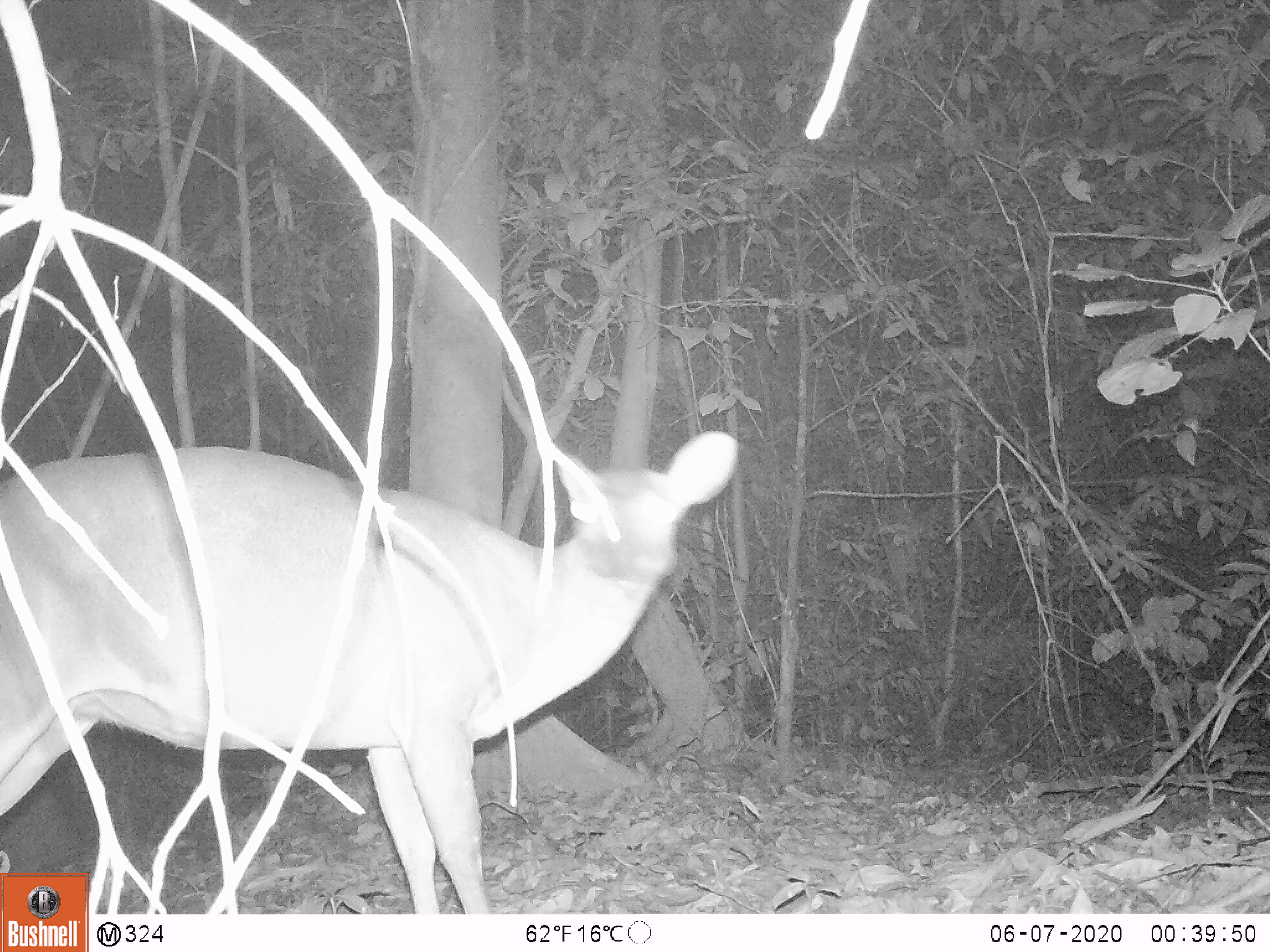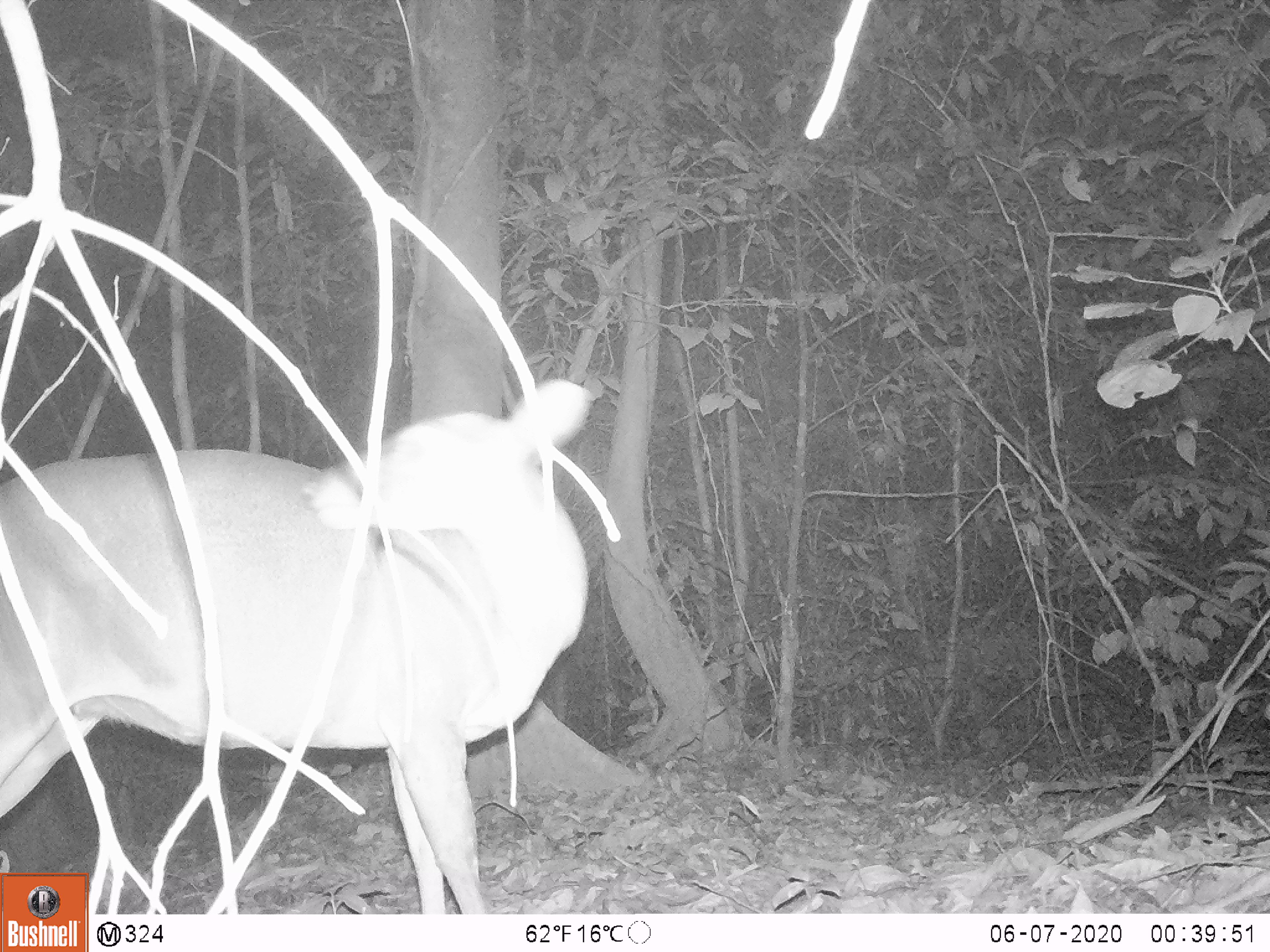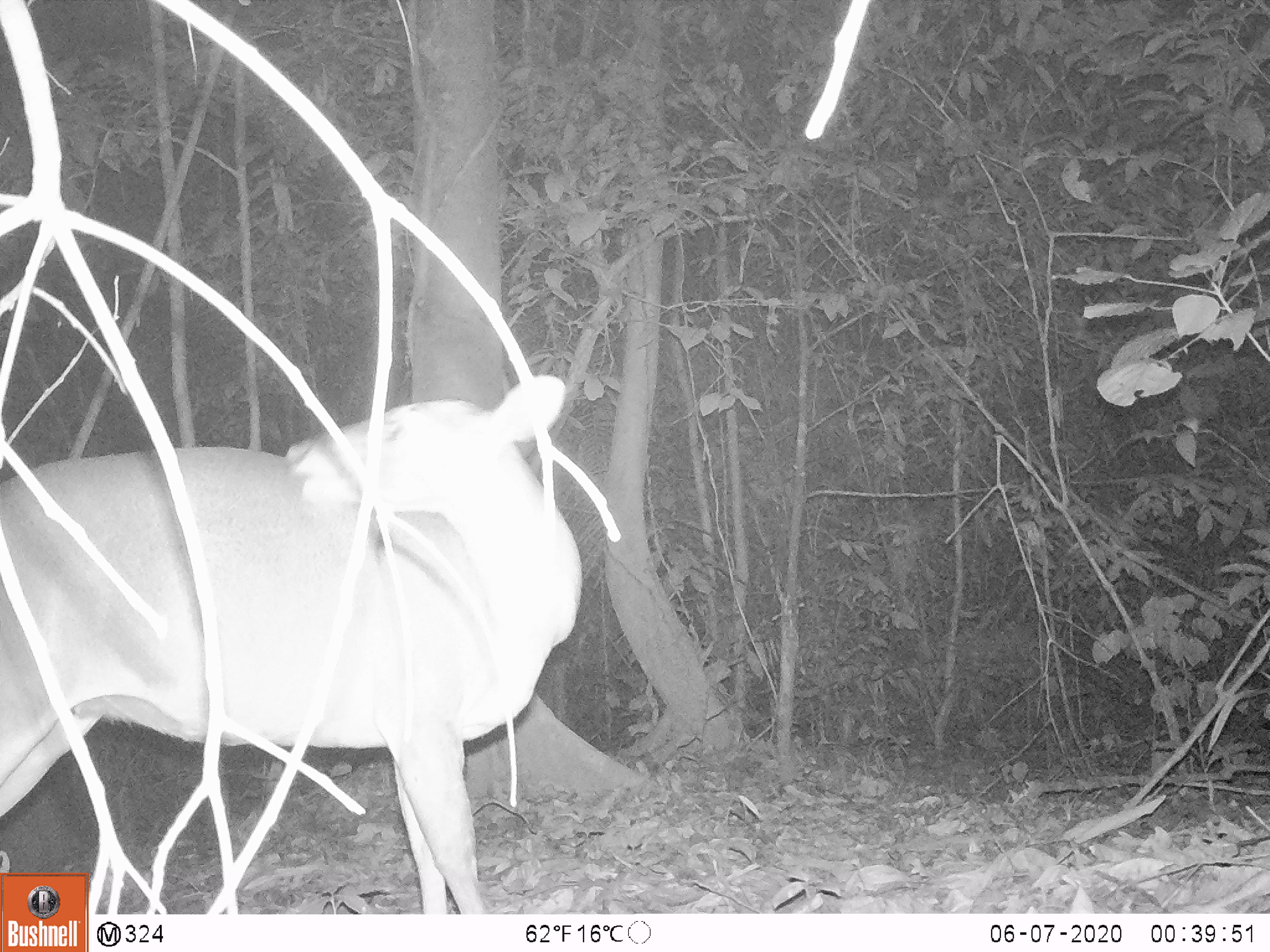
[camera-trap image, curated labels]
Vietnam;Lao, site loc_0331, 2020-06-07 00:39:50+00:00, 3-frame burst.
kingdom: Animalia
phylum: Chordata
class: Mammalia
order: Artiodactyla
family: Cervidae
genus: Muntiacus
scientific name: Muntiacus vuquangensis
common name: large-antlered muntjac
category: large antlered muntjac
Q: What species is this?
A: Large antlered muntjac (large-antlered muntjac) (Muntiacus vuquangensis).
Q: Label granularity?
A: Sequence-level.